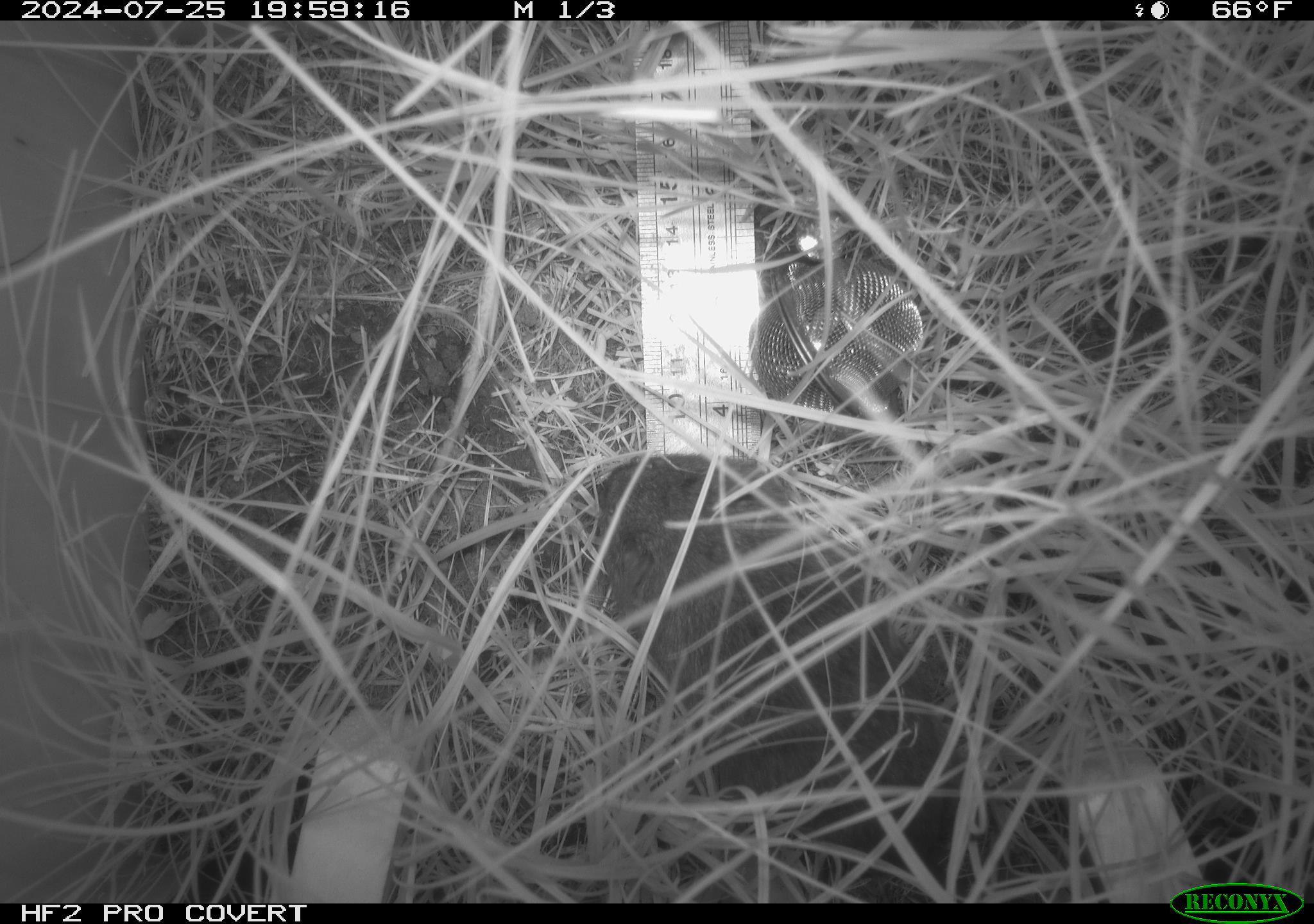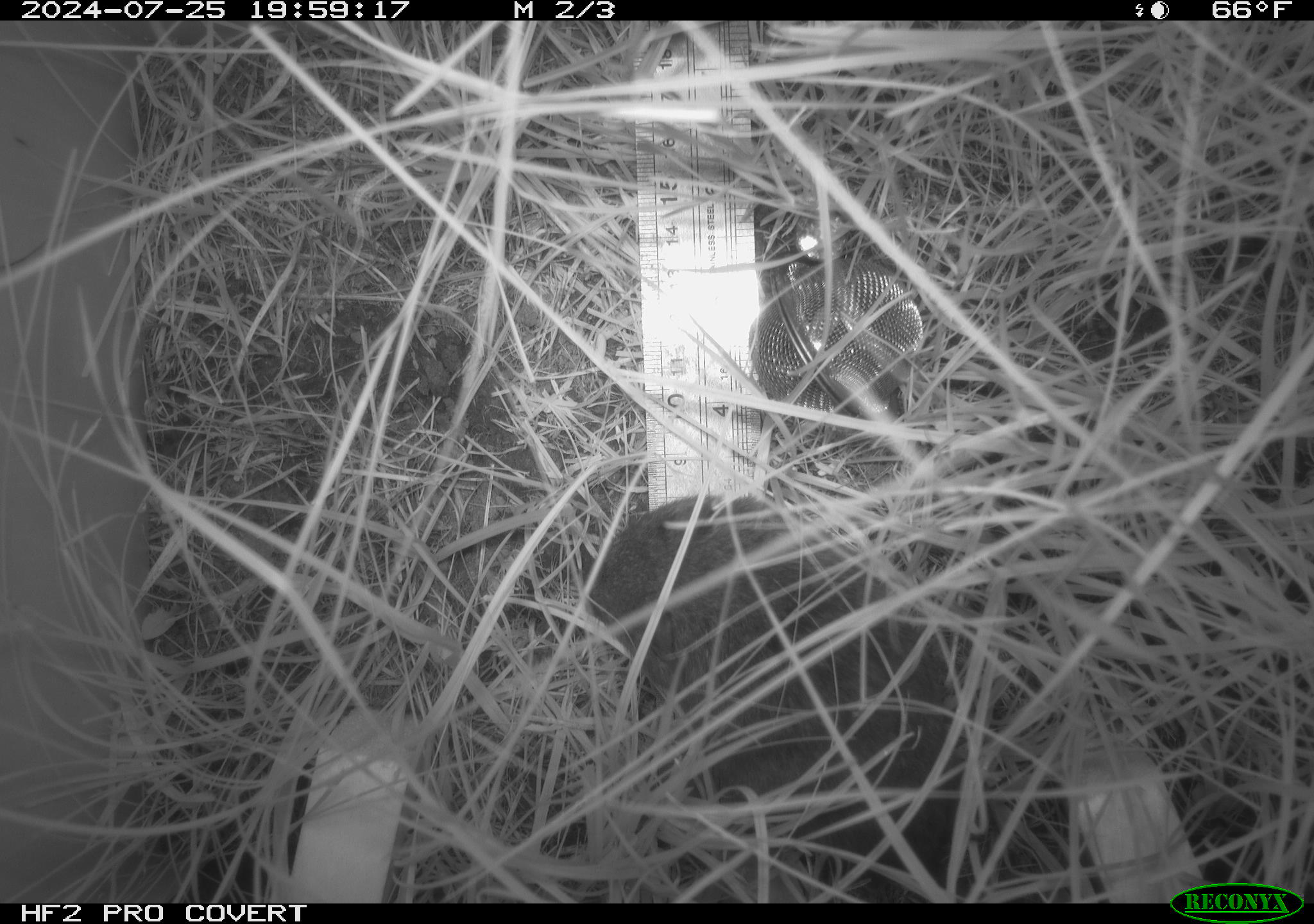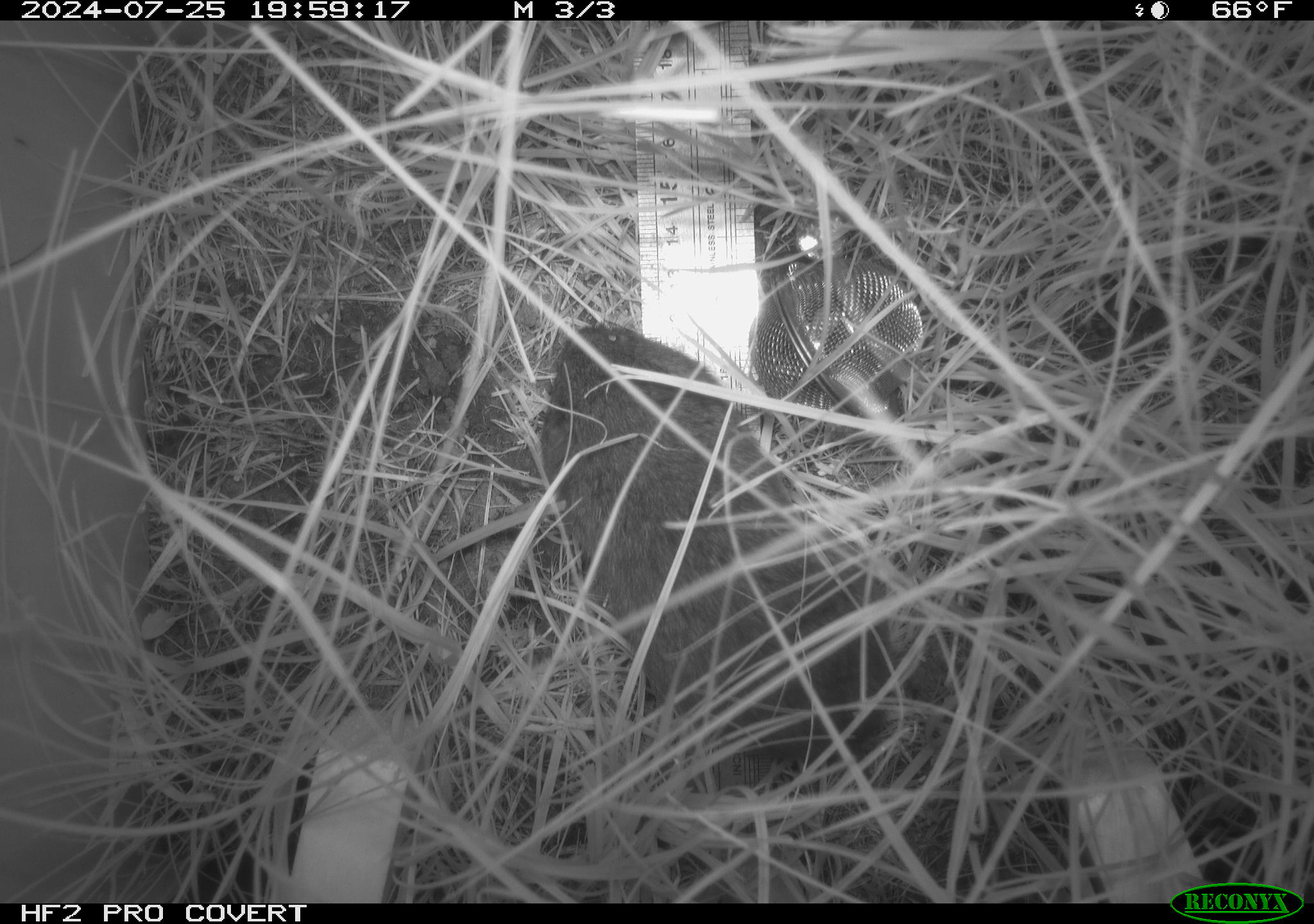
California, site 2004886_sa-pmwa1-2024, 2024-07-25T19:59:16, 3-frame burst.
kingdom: Animalia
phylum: Chordata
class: Mammalia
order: Rodentia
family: Cricetidae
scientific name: Arvicolinae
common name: voles, lemmings, and muskrats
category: arvicolinae subfamily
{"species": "arvicolinae subfamily (voles, lemmings, and muskrats) (Arvicolinae)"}